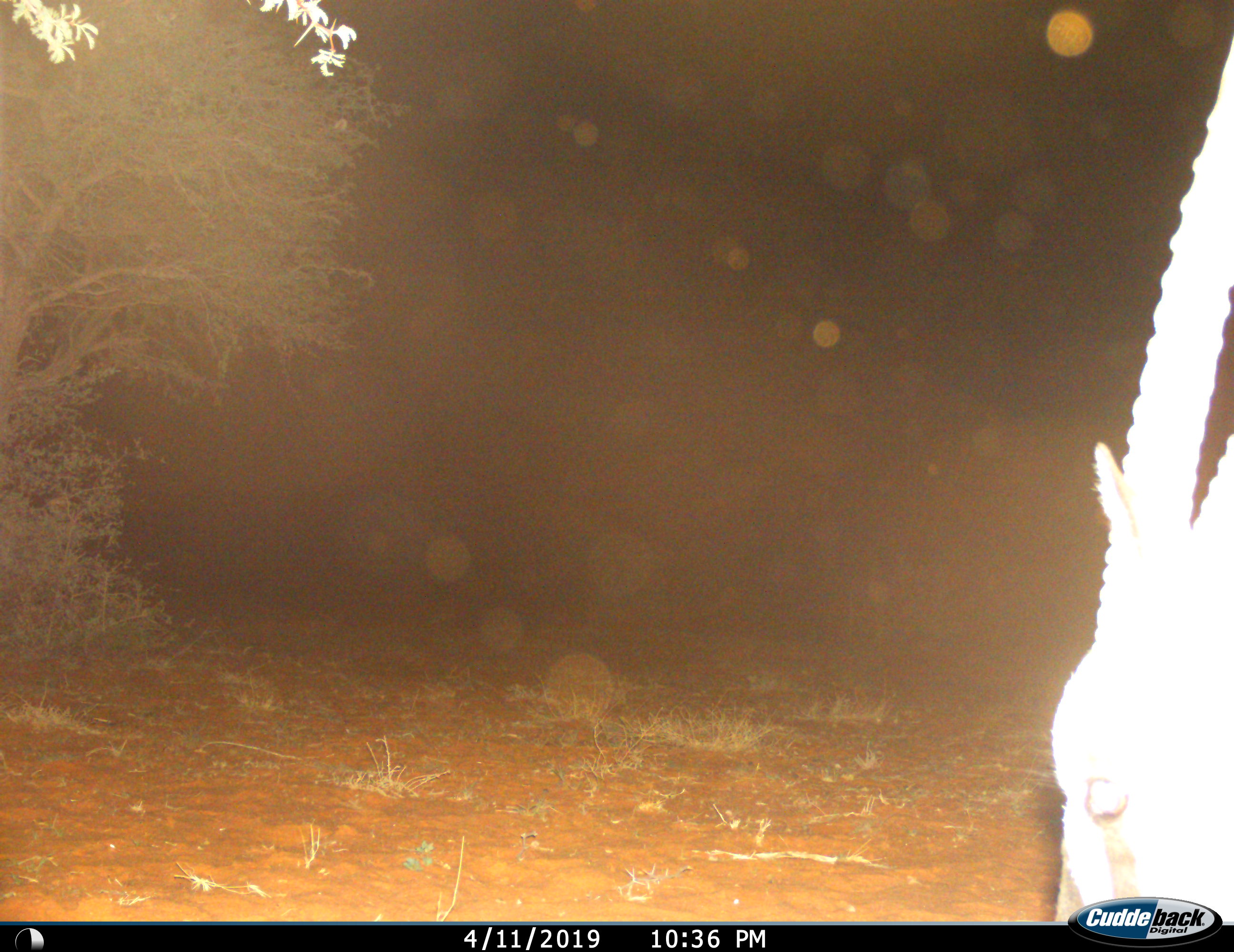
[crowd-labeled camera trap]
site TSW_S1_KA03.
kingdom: Animalia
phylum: Chordata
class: Mammalia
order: Artiodactyla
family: Bovidae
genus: Oryx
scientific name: Oryx gazella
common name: gemsbok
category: oryx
Oryx (gemsbok) (Oryx gazella), count 1. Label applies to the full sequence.